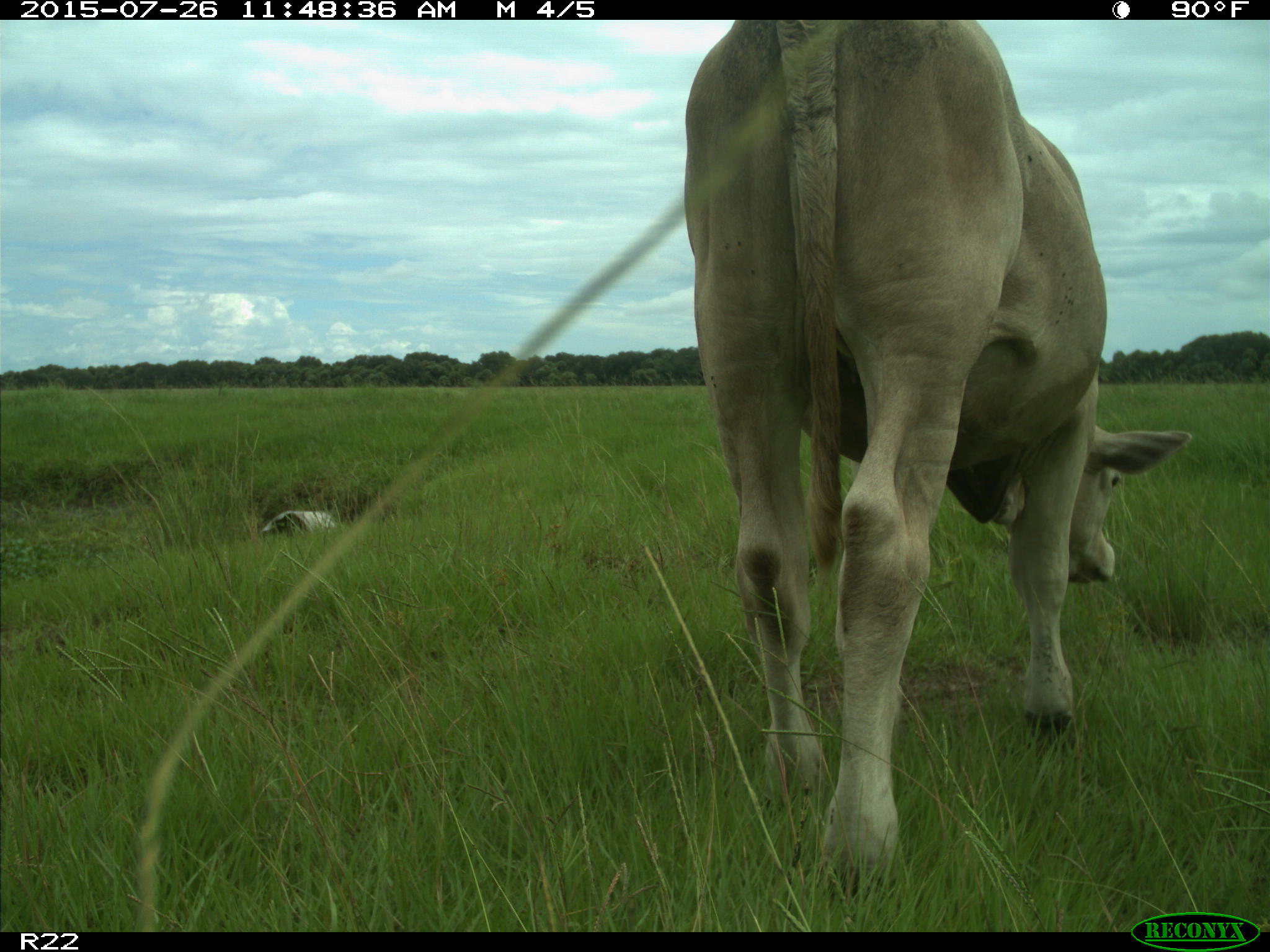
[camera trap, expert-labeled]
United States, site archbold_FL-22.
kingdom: Animalia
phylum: Chordata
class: Mammalia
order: Artiodactyla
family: Bovidae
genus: Bos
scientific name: Bos taurus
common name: domestic cow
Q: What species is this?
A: Bos taurus (domestic cow).